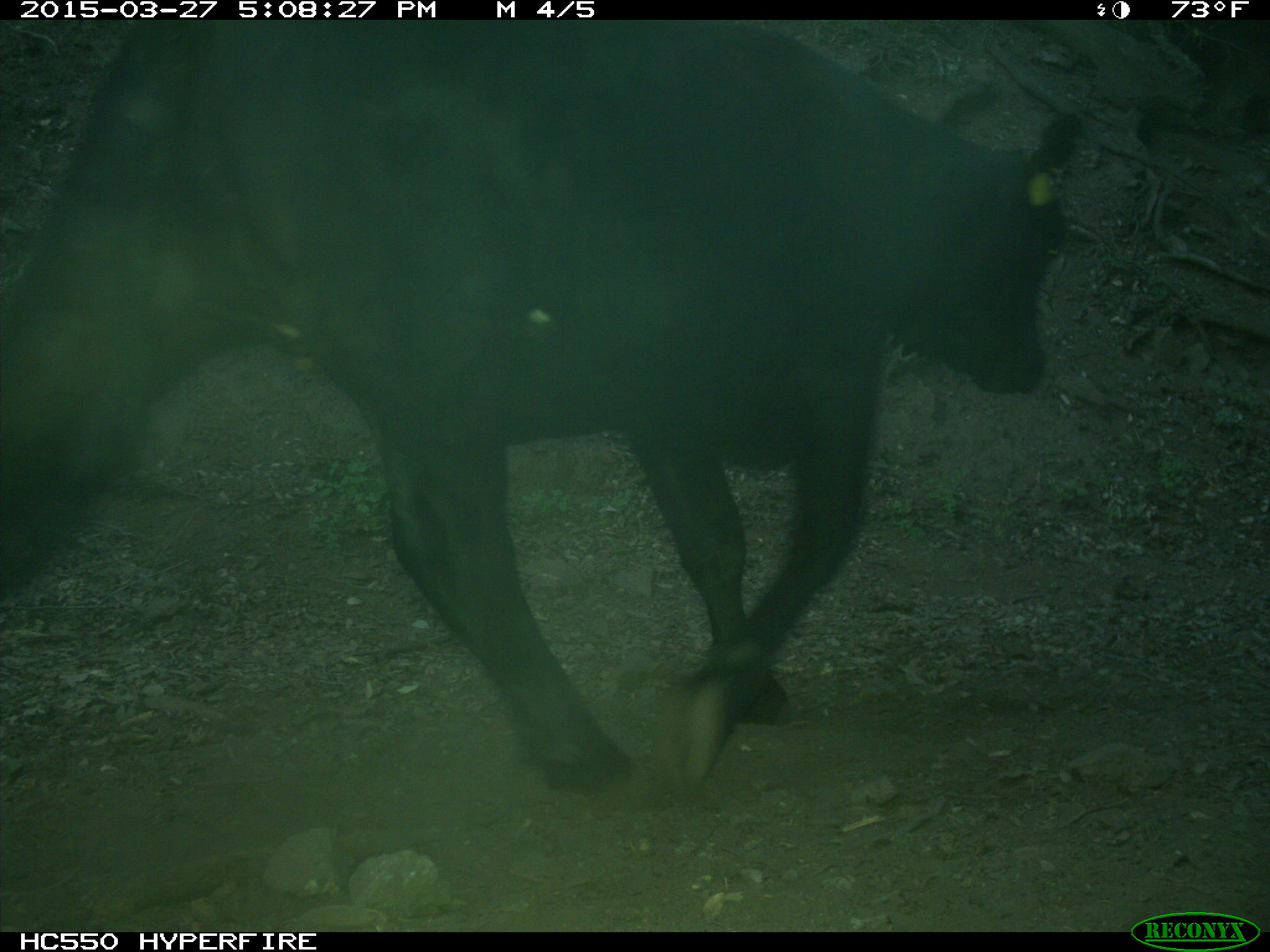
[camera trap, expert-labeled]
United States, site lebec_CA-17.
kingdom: Animalia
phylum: Chordata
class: Mammalia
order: Artiodactyla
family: Bovidae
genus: Bos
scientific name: Bos taurus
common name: domestic cow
Bos taurus (domestic cow).